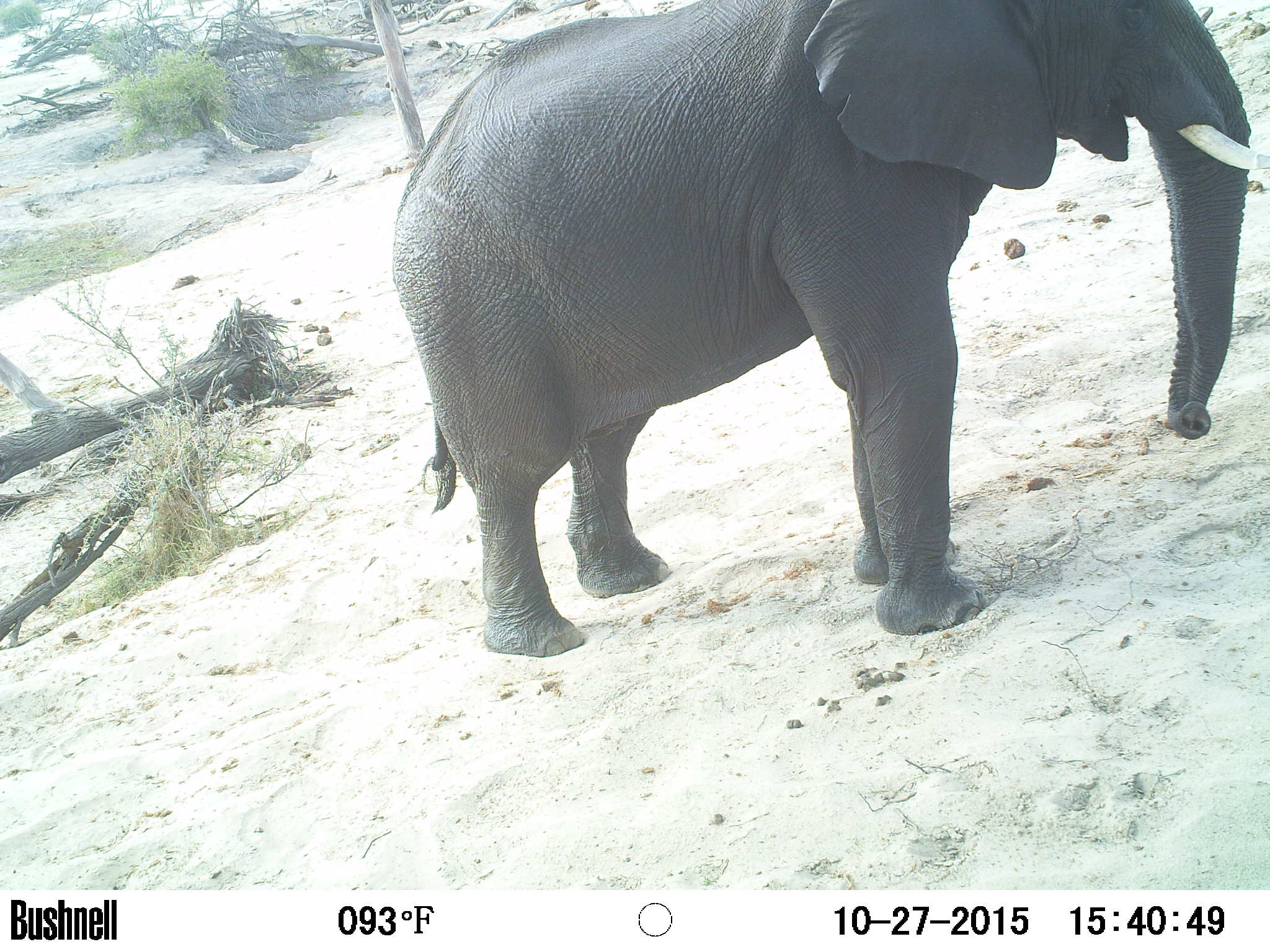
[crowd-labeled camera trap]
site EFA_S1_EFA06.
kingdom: Animalia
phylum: Chordata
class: Mammalia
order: Proboscidea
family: Elephantidae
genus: Loxodonta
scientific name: Loxodonta africana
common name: african bush elephant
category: elephant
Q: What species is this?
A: Elephant (african bush elephant) (Loxodonta africana).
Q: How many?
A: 1.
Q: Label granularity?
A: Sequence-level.